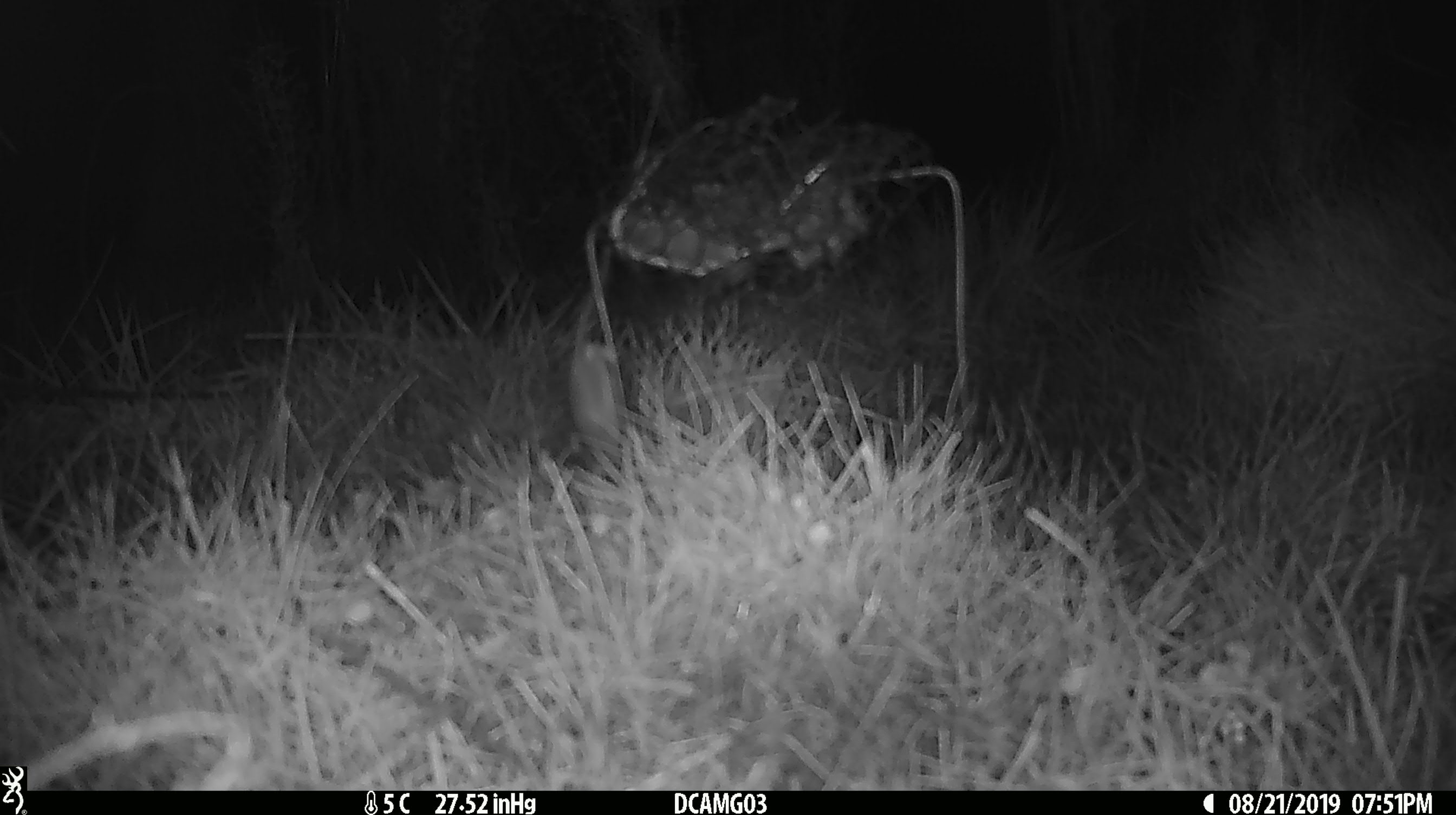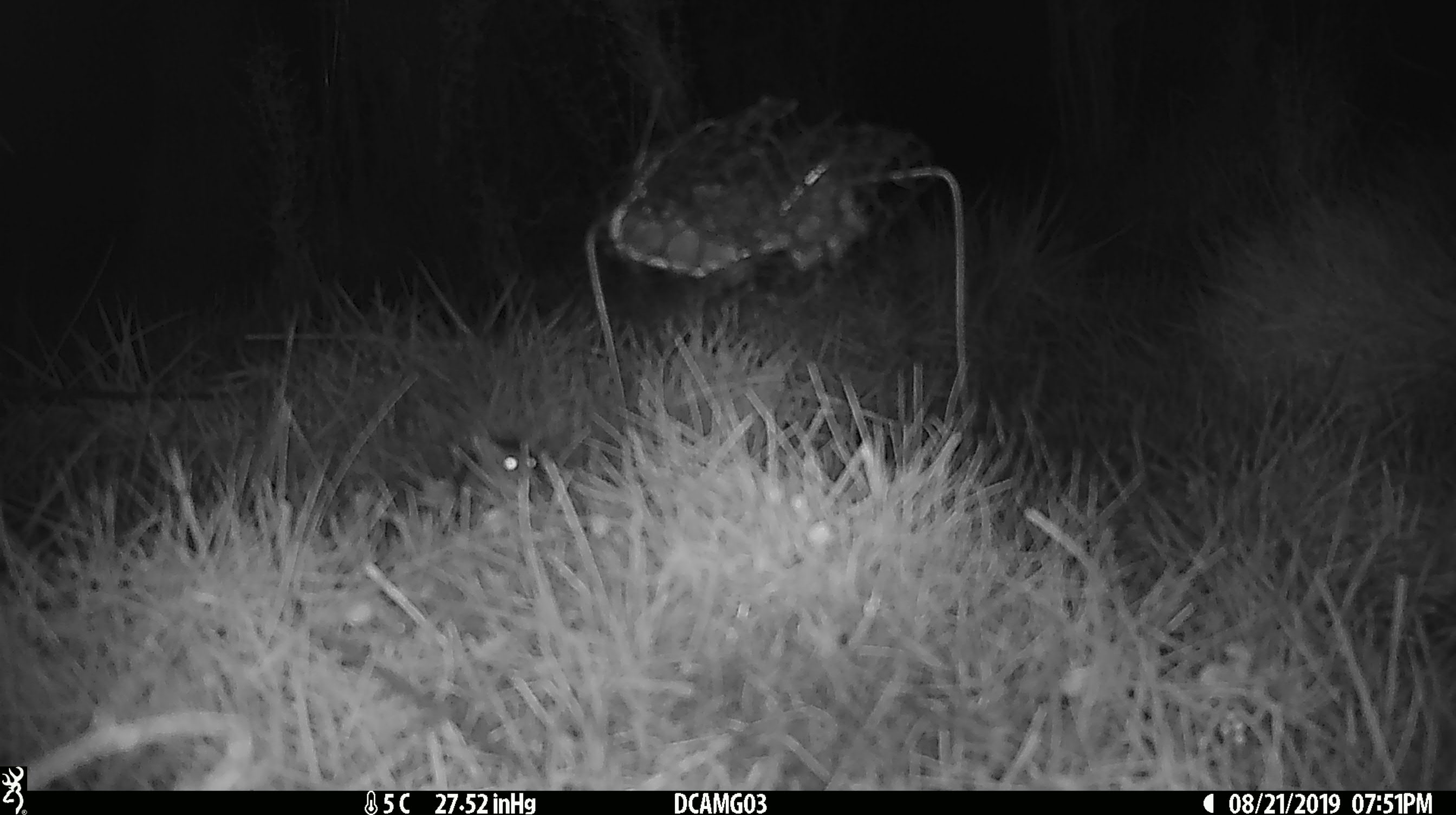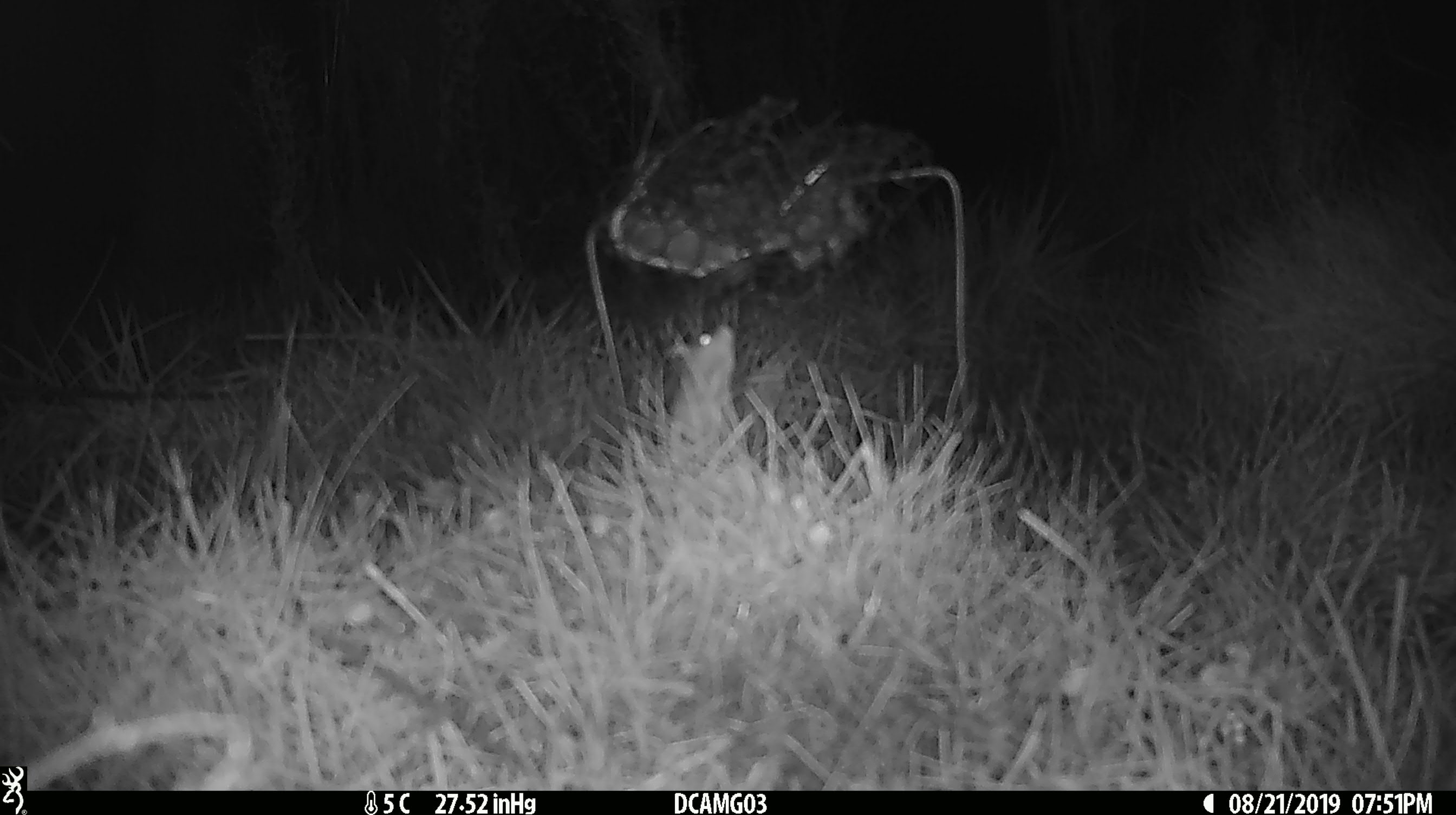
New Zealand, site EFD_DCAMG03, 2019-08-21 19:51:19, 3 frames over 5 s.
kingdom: Animalia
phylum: Chordata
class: Mammalia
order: Rodentia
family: Muridae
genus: Mus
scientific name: Mus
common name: mouse